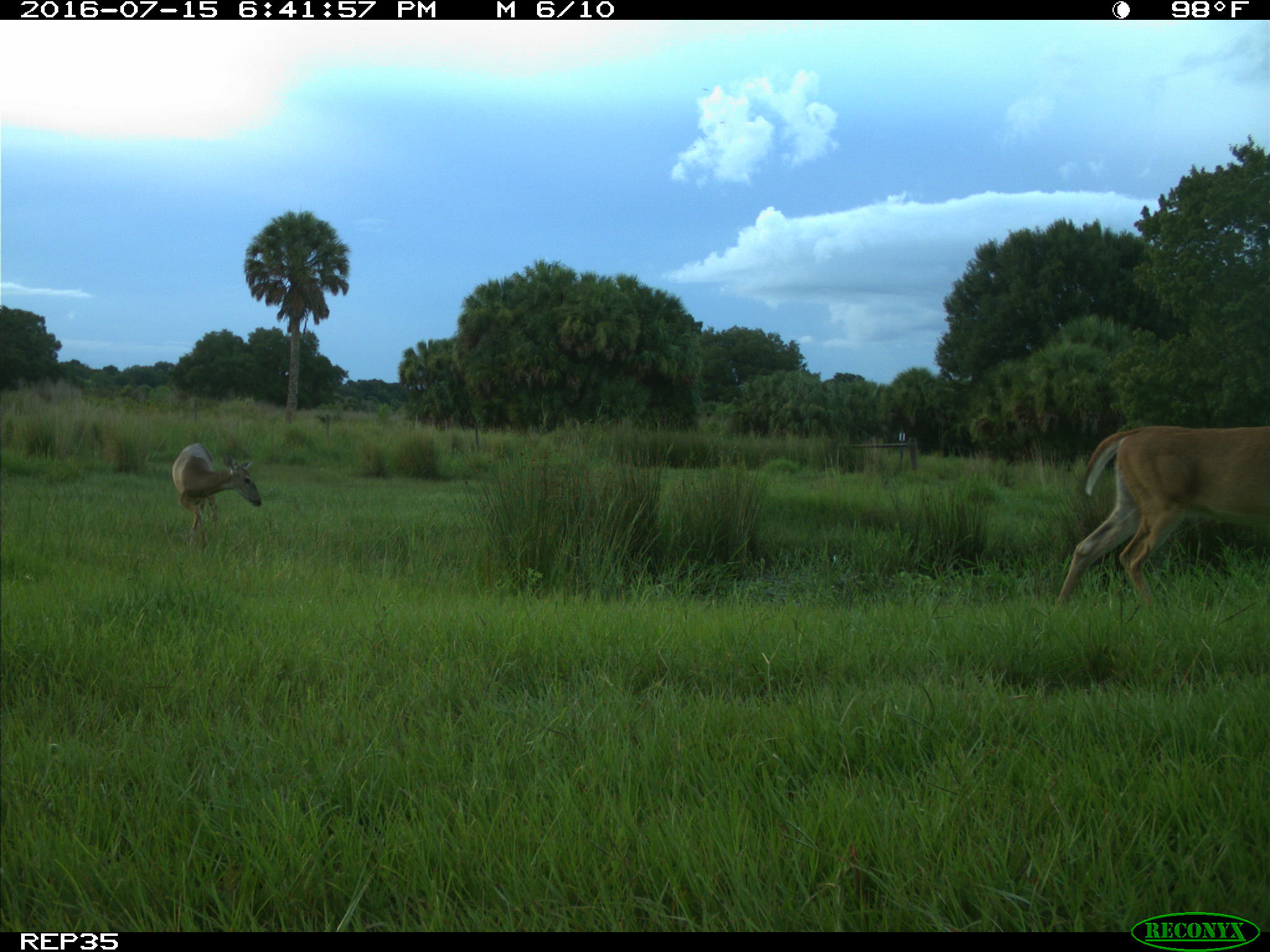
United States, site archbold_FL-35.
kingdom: Animalia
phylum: Chordata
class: Mammalia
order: Artiodactyla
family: Cervidae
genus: Odocoileus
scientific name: Odocoileus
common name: deer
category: unidentified deer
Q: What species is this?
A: Unidentified deer (deer) (Odocoileus).